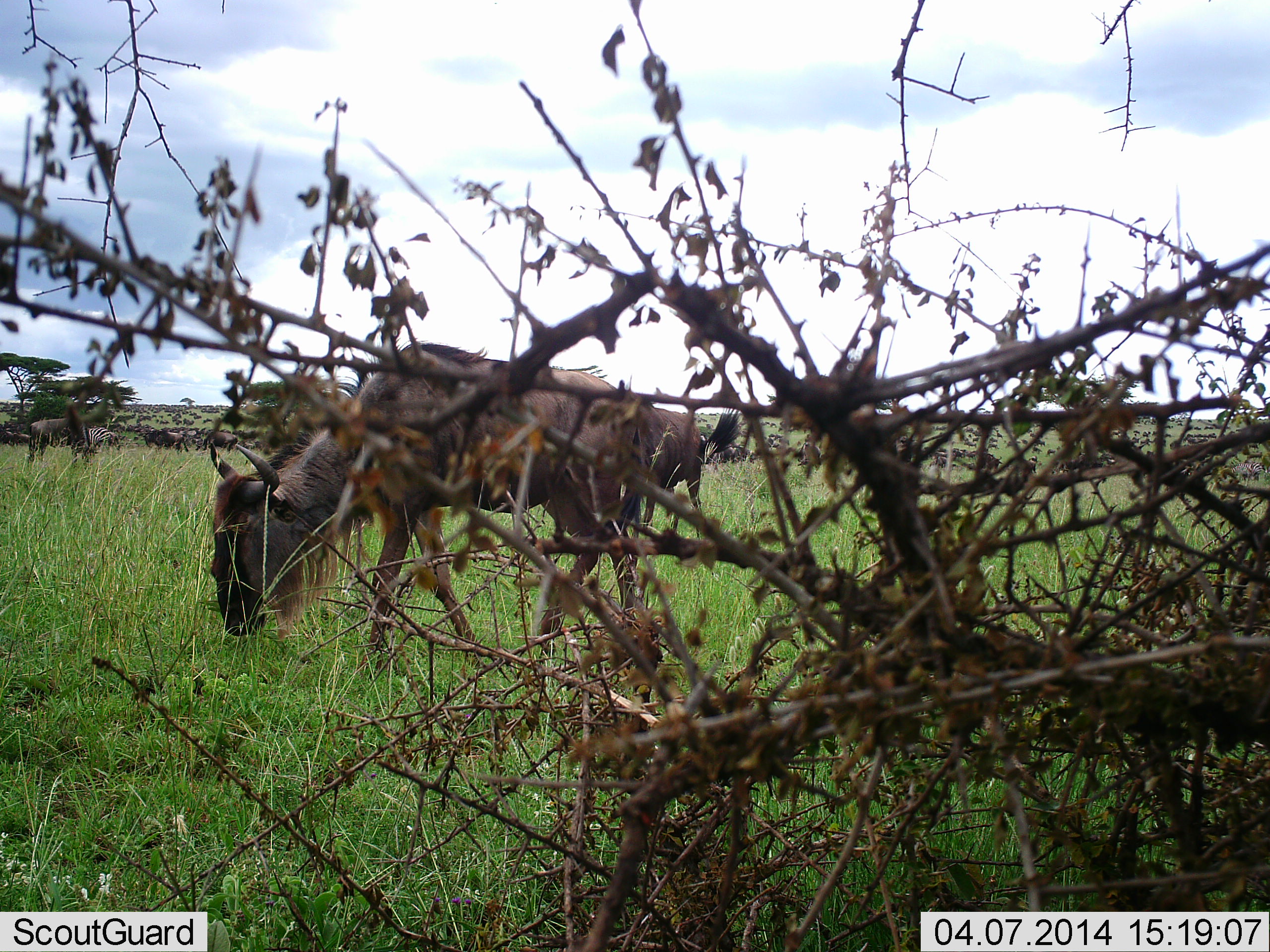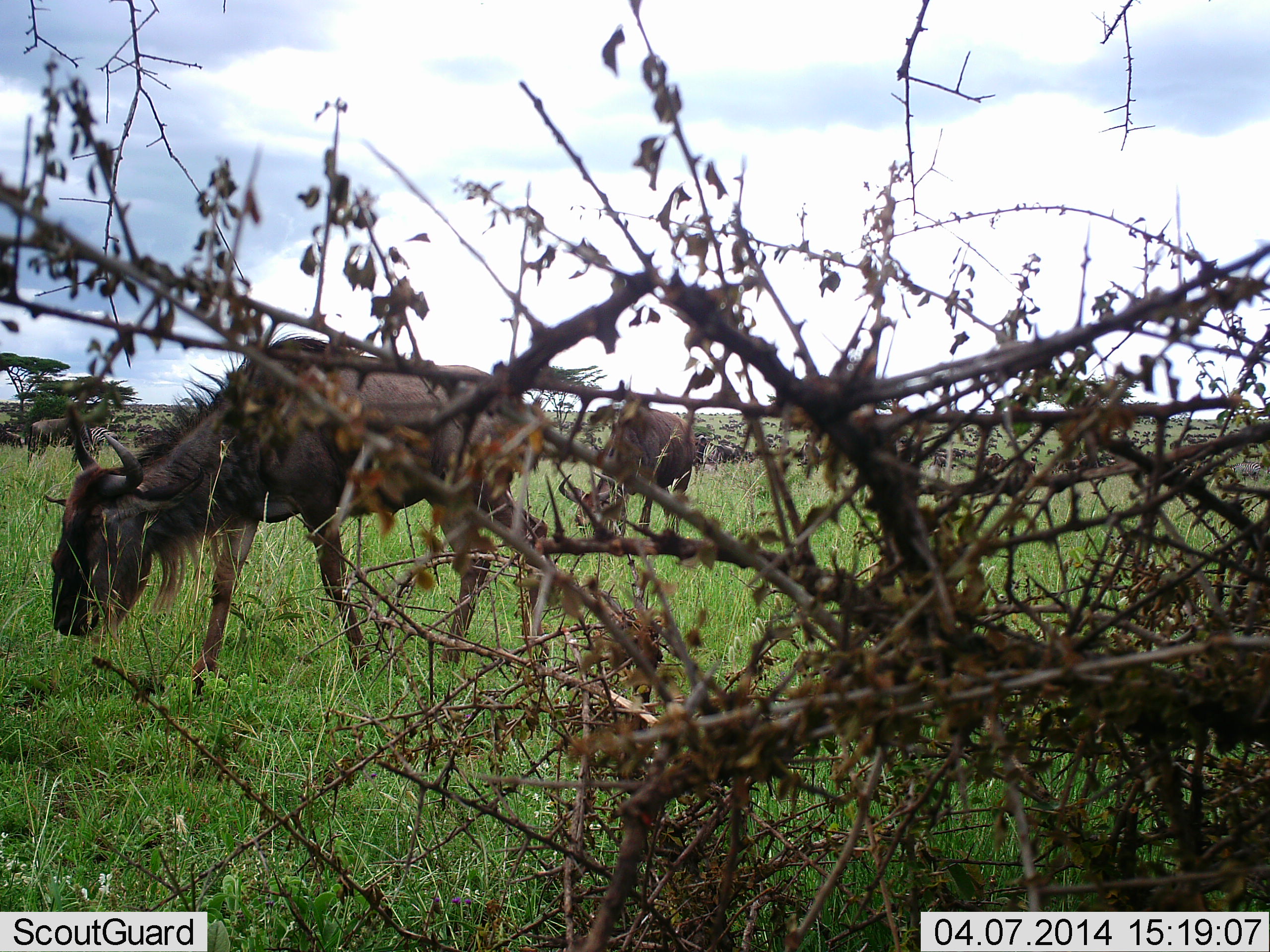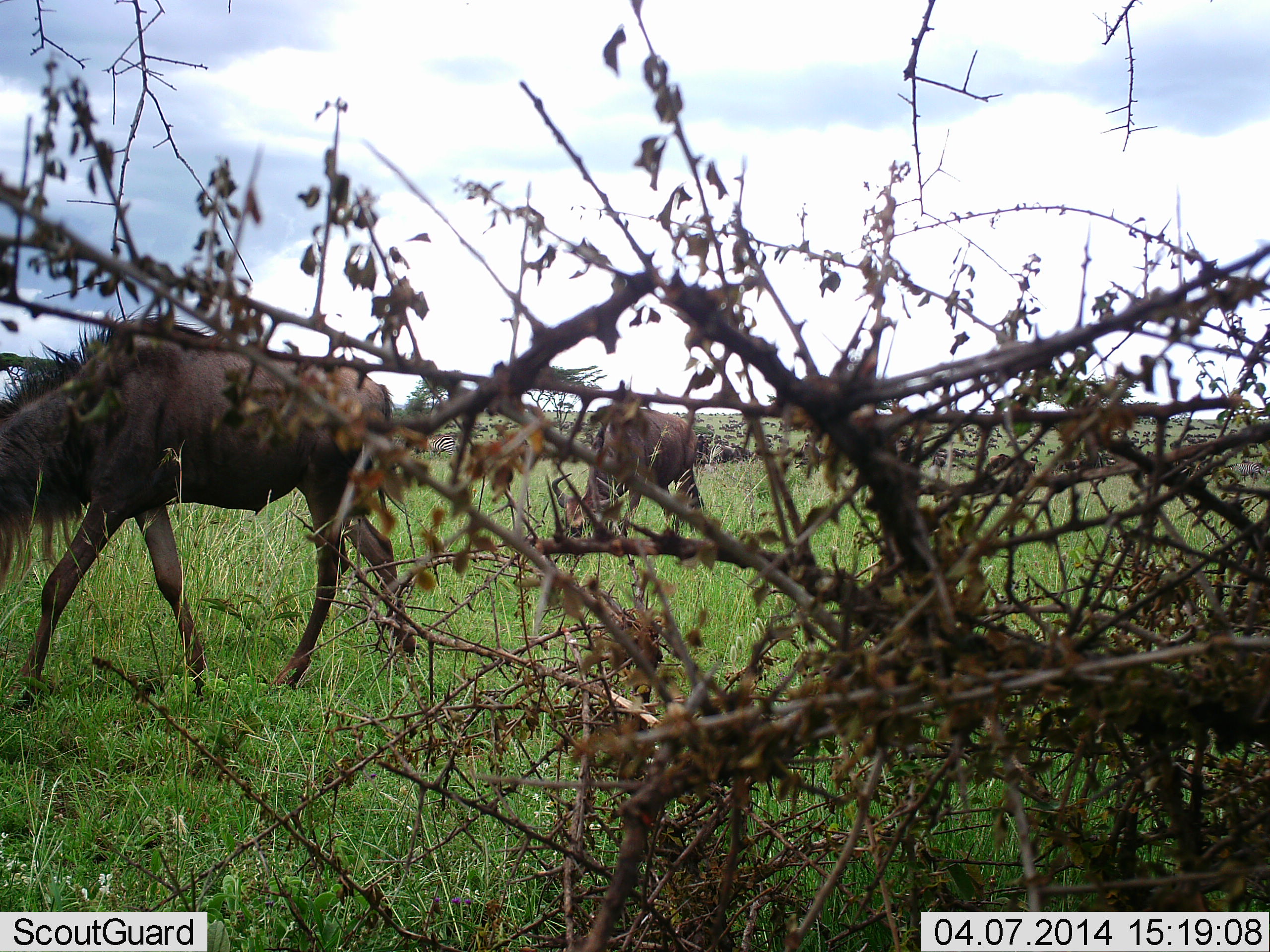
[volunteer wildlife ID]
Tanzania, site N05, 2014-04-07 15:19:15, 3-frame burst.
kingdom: Animalia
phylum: Chordata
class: Mammalia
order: Artiodactyla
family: Bovidae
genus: Connochaetes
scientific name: Connochaetes taurinus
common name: blue wildebeest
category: wildebeest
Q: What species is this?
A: Wildebeest (blue wildebeest) (Connochaetes taurinus).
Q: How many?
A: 7.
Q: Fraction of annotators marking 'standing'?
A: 40%.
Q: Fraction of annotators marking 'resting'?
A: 0%.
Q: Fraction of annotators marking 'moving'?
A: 70%.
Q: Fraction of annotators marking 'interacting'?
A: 0%.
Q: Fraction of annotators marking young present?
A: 0%.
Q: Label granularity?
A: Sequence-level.